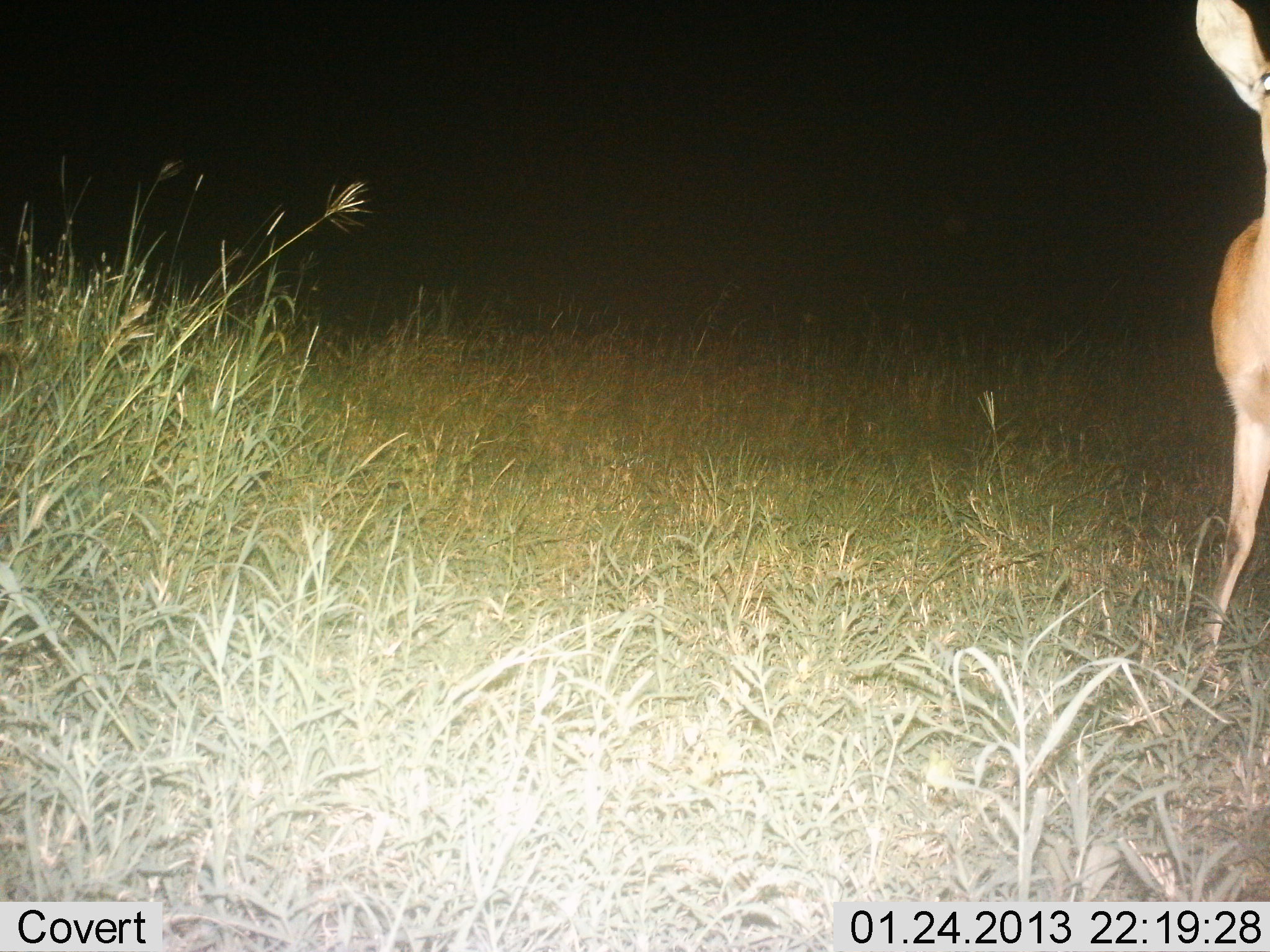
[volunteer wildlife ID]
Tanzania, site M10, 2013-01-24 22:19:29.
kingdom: Animalia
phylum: Chordata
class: Mammalia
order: Artiodactyla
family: Bovidae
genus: Aepyceros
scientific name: Aepyceros melampus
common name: impala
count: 1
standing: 100%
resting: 0%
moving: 0%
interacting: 0%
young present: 0%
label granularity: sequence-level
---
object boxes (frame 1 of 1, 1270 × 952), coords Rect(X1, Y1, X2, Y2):
animal: Rect(1192, 0, 1270, 666)